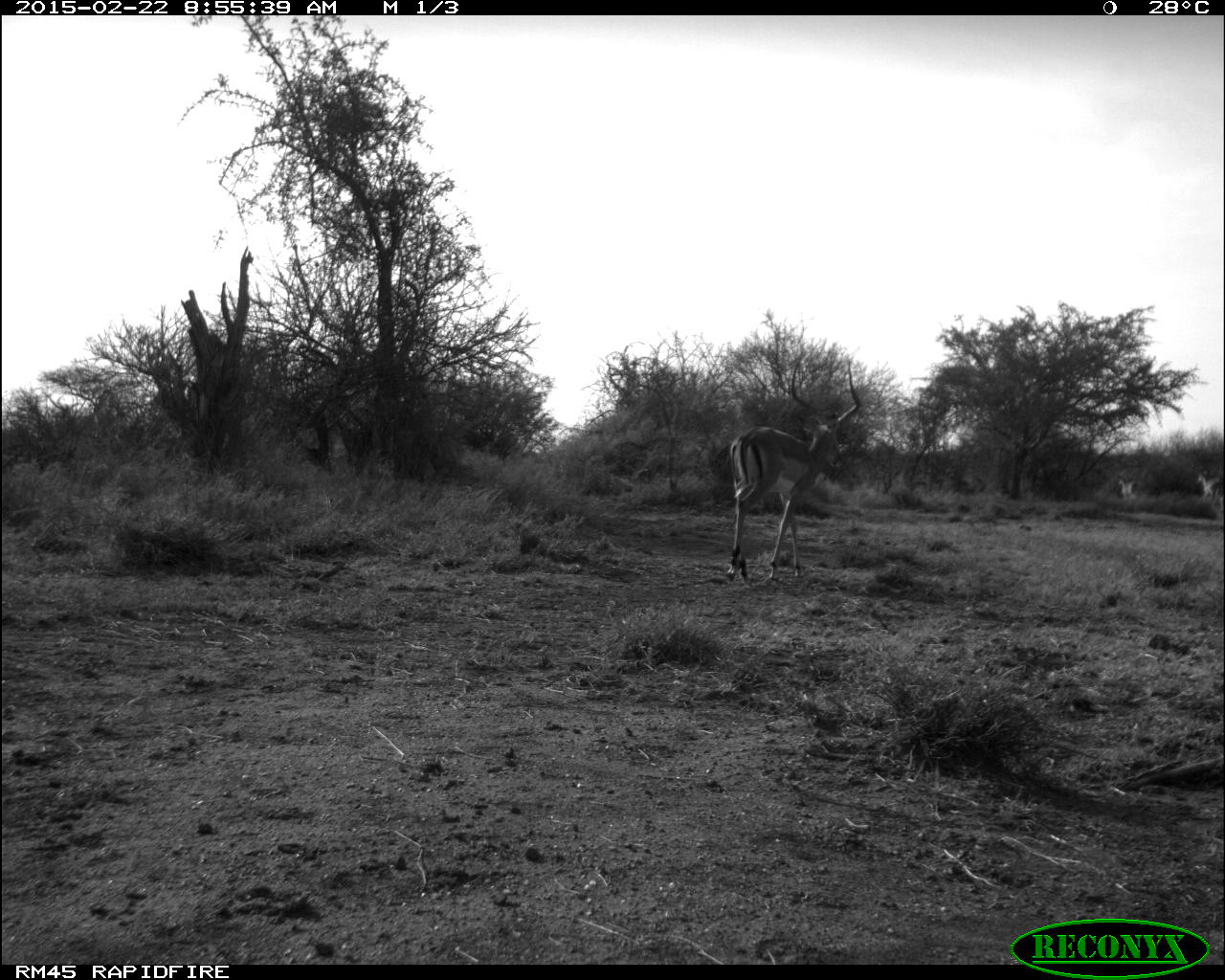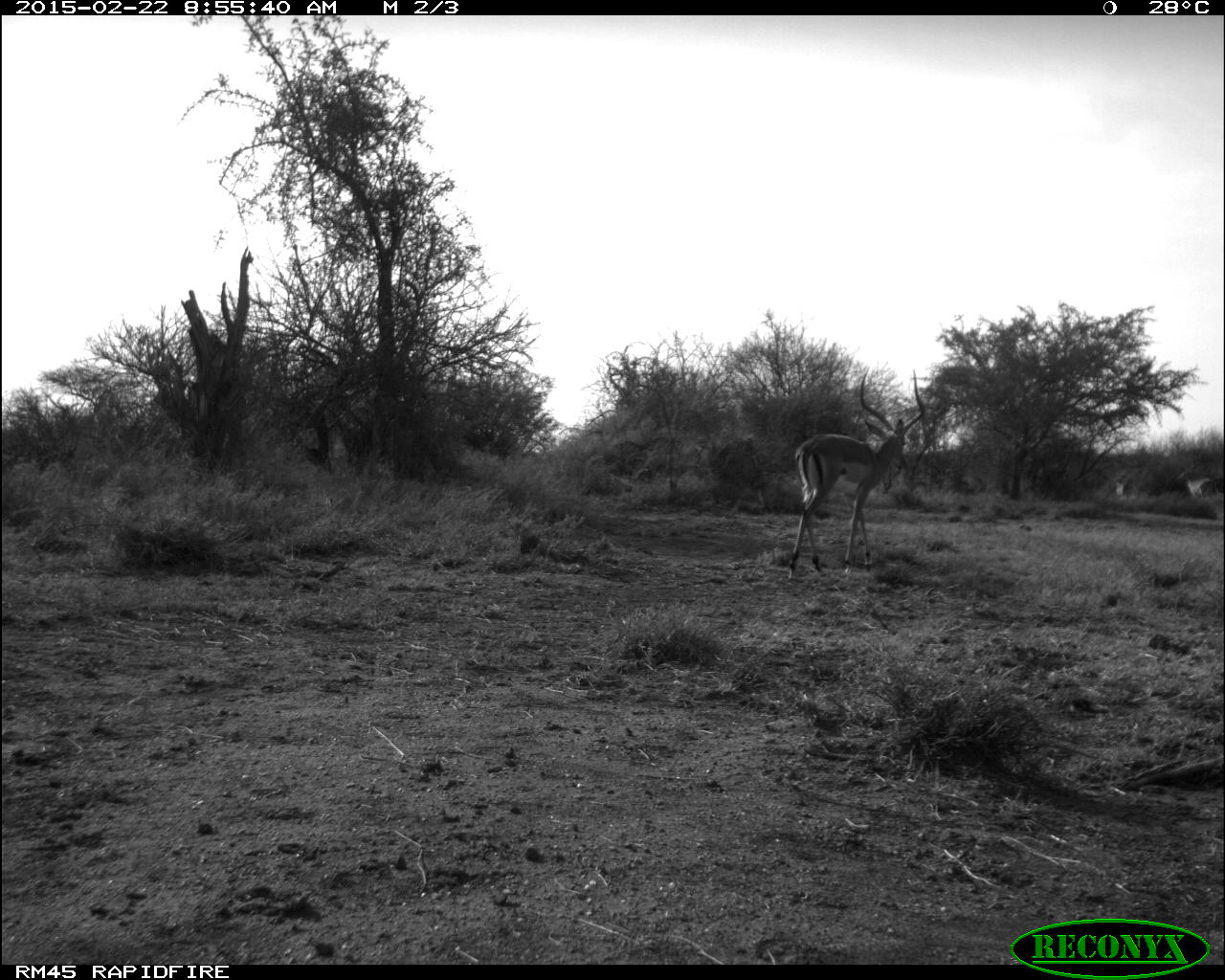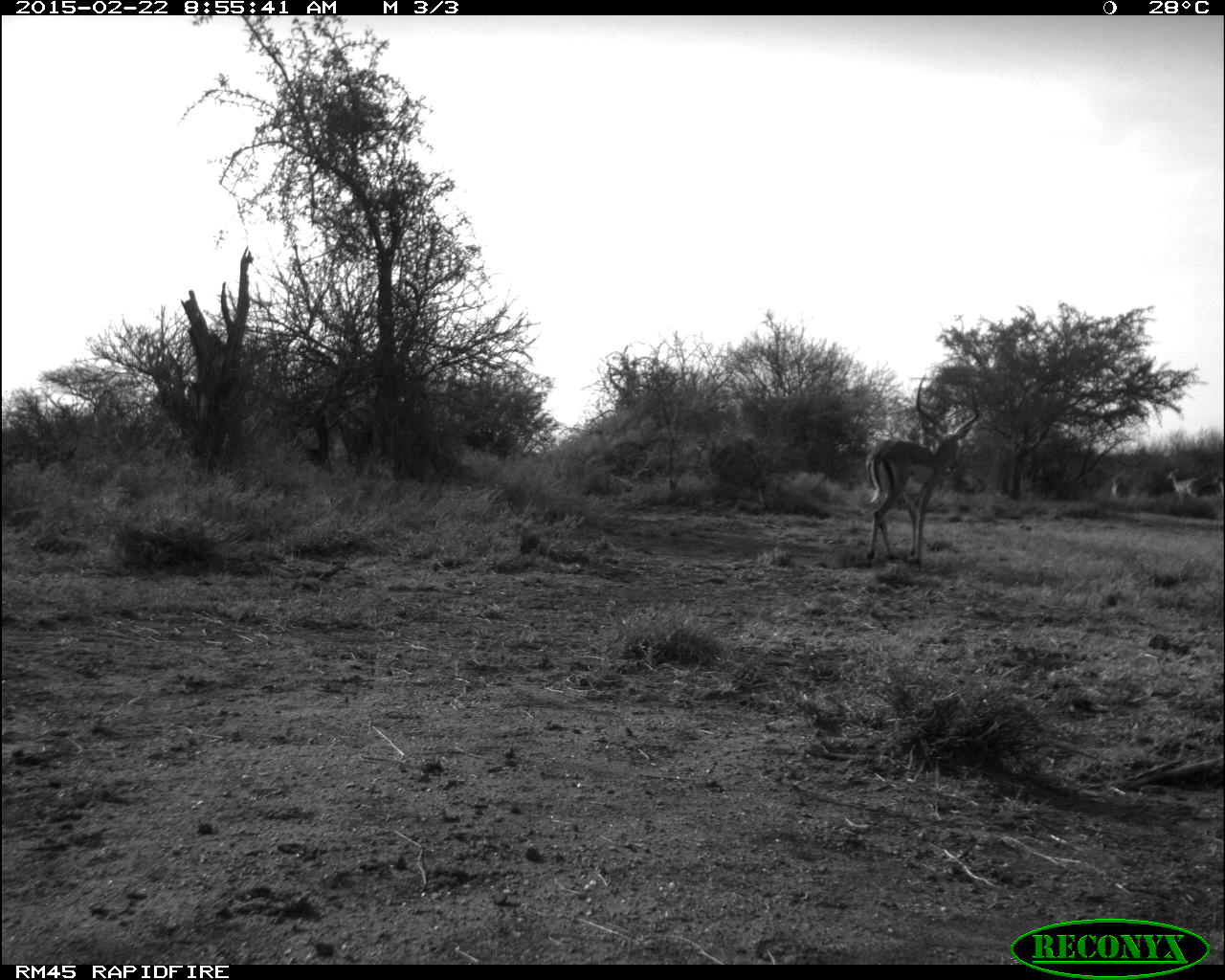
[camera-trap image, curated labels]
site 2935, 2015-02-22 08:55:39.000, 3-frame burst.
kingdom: Animalia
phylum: Chordata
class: Mammalia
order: Artiodactyla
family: Bovidae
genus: Aepyceros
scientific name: Aepyceros melampus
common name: impala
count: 4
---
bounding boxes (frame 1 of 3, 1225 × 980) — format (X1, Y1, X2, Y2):
aepyceros melampus: (725, 355, 861, 587); (1193, 468, 1223, 497); (1114, 473, 1137, 496)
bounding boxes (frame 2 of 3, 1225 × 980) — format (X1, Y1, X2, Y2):
aepyceros melampus: (786, 366, 924, 580); (1177, 465, 1225, 509); (1113, 475, 1132, 497)